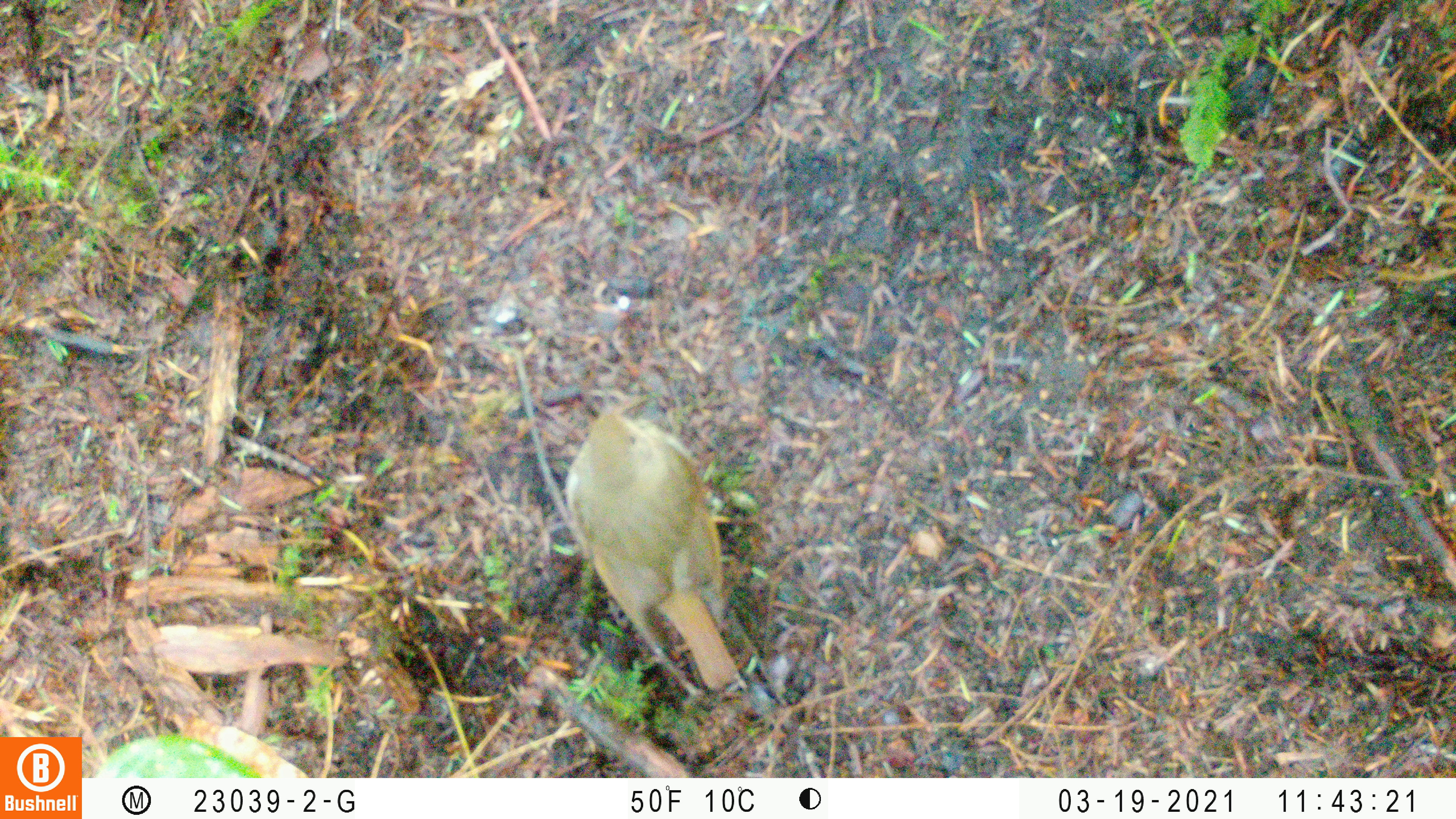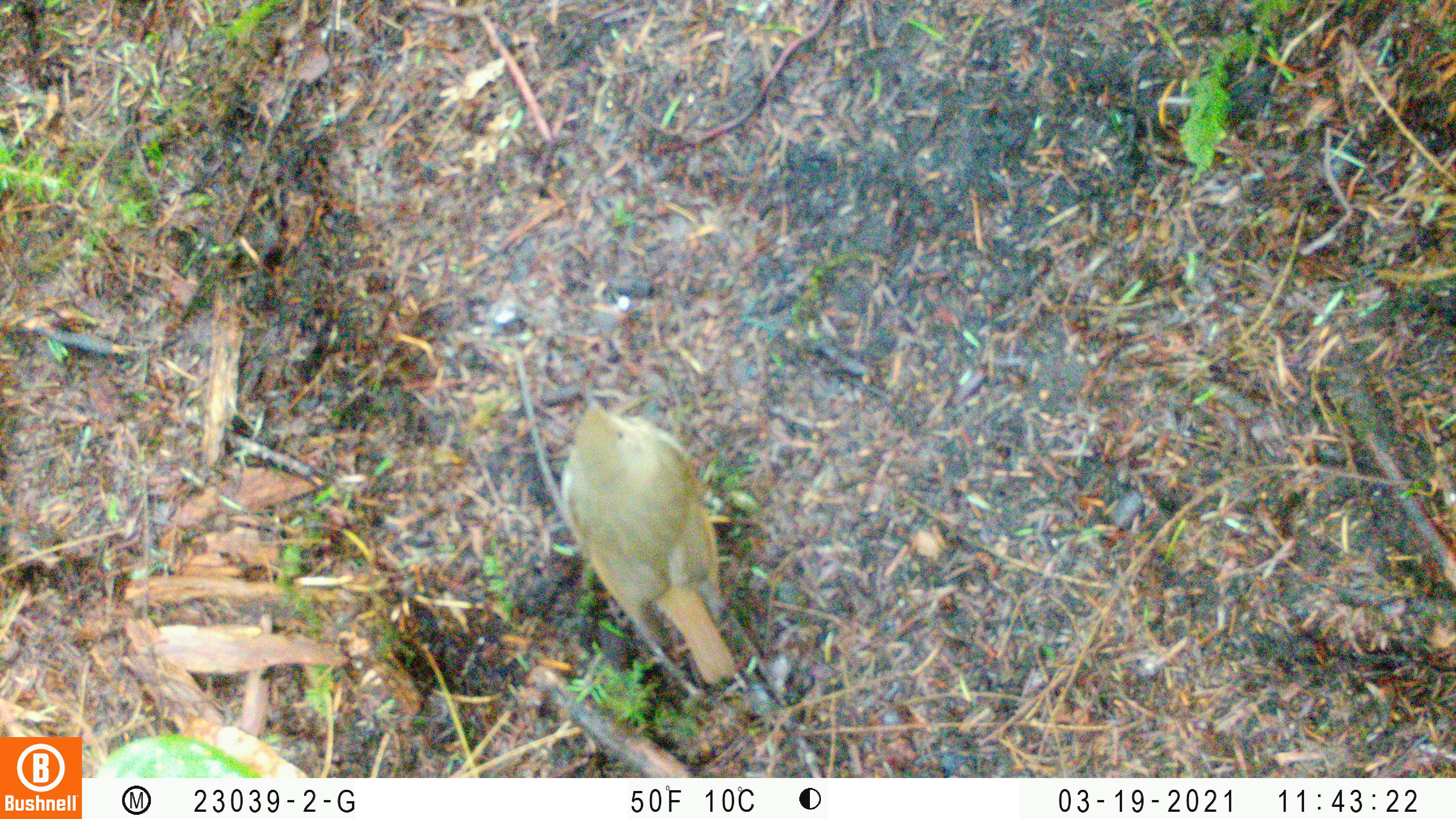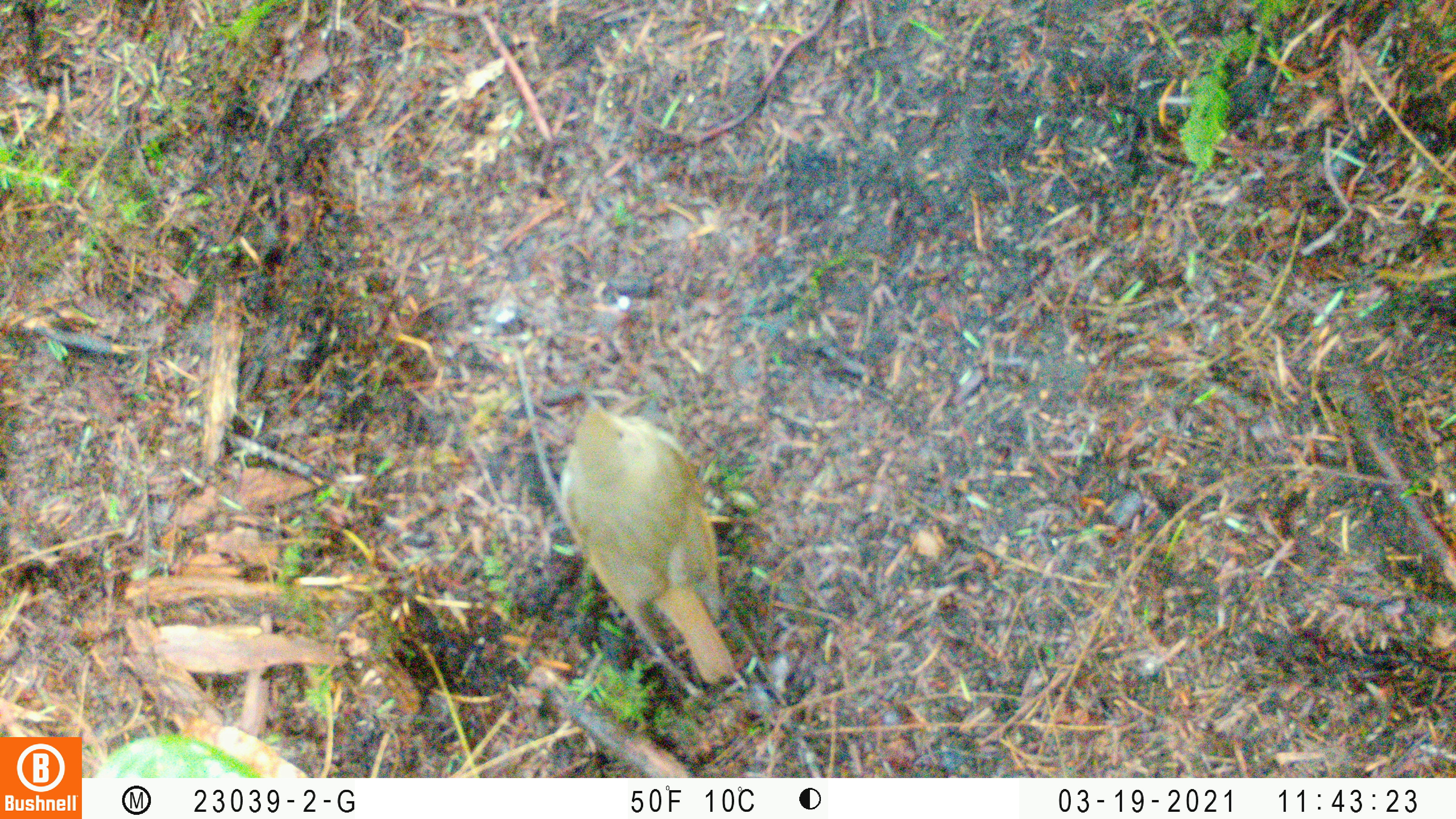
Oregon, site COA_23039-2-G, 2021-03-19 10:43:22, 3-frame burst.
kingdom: Animalia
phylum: Chordata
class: Aves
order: Passeriformes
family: Turdidae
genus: Catharus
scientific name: Catharus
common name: brown thrushes and nightingale-thrushes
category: catharus species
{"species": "catharus species (brown thrushes and nightingale-thrushes) (Catharus)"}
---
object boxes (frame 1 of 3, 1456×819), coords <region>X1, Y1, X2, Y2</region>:
catharus species: <region>545, 364, 771, 712</region>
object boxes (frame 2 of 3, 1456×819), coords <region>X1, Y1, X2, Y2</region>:
catharus species: <region>523, 364, 758, 709</region>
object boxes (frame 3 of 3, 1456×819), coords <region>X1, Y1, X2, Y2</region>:
catharus species: <region>542, 365, 770, 714</region>